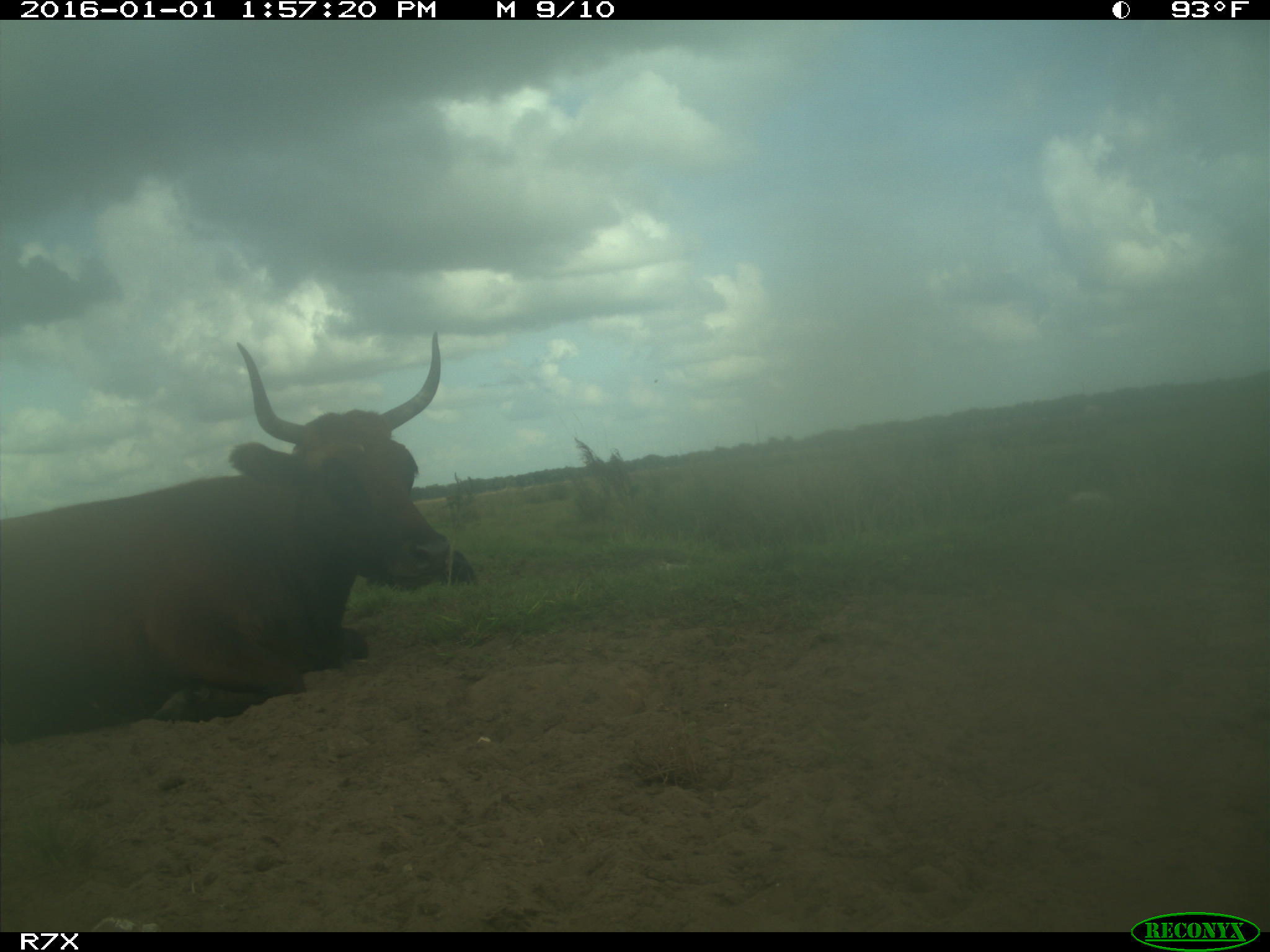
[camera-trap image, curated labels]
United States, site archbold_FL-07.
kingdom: Animalia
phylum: Chordata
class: Mammalia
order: Artiodactyla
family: Bovidae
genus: Bos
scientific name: Bos taurus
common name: domestic cow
Bos taurus (domestic cow).